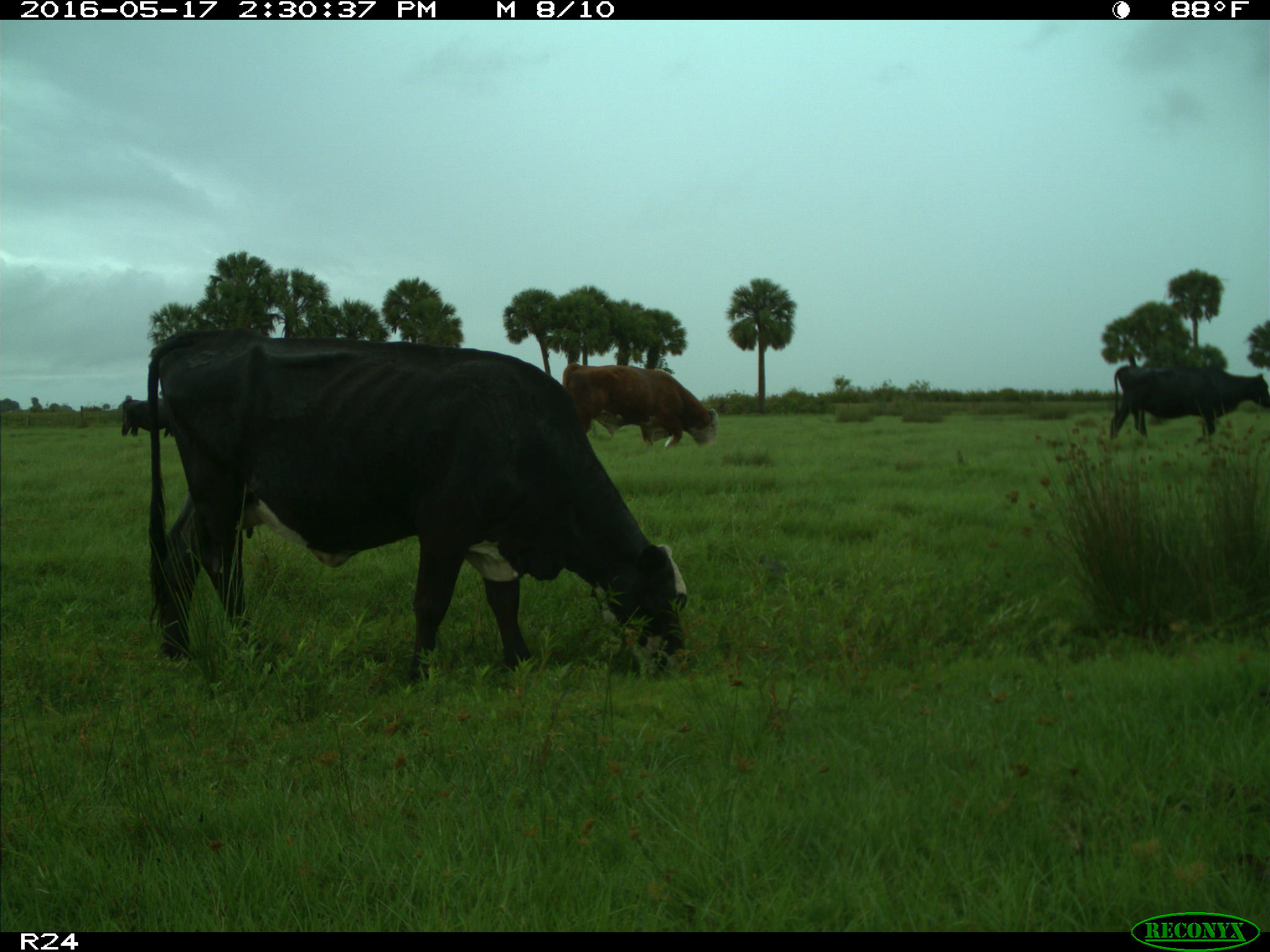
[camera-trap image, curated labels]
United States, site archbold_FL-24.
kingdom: Animalia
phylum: Chordata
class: Mammalia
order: Artiodactyla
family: Bovidae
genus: Bos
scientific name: Bos taurus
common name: domestic cow